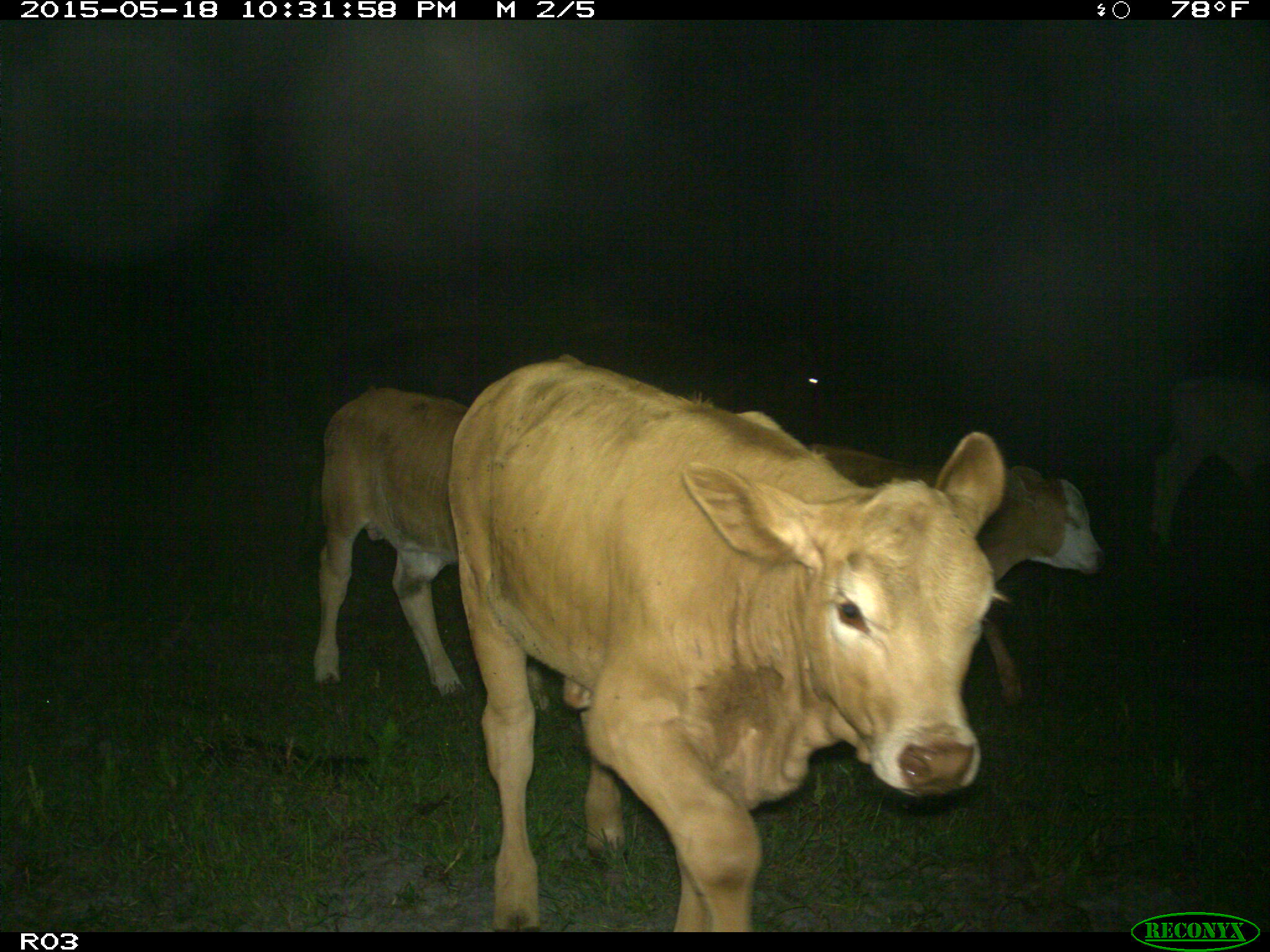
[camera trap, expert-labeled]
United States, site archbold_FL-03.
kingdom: Animalia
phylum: Chordata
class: Mammalia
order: Artiodactyla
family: Bovidae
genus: Bos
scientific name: Bos taurus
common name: domestic cow